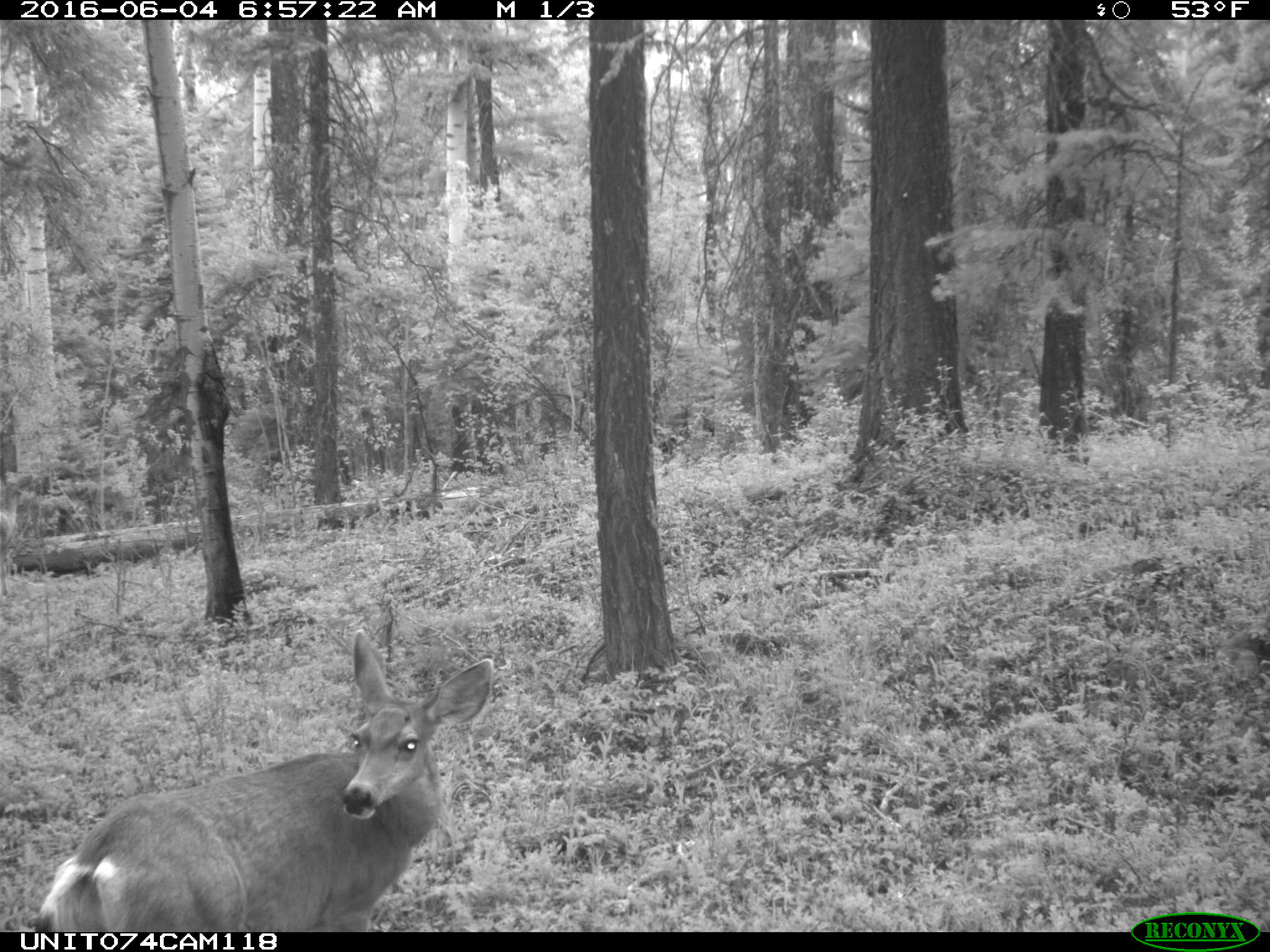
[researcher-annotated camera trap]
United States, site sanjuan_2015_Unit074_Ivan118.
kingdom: Animalia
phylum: Chordata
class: Mammalia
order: Artiodactyla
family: Cervidae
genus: Odocoileus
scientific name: Odocoileus hemionus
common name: mule deer